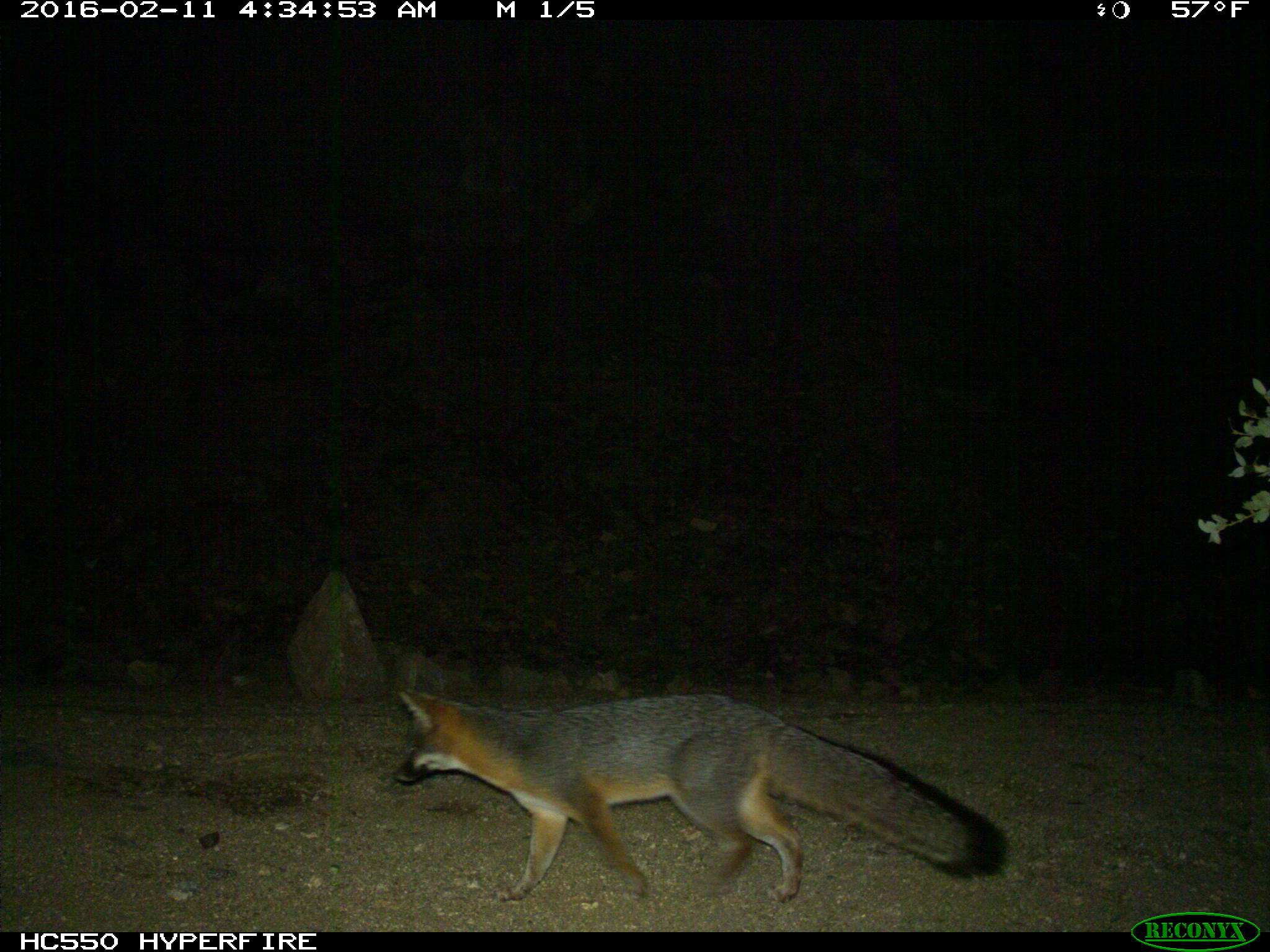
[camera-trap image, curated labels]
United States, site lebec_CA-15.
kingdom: Animalia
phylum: Chordata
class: Mammalia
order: Carnivora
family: Canidae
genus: Urocyon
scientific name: Urocyon cinereoargenteus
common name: gray fox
Urocyon cinereoargenteus (gray fox).